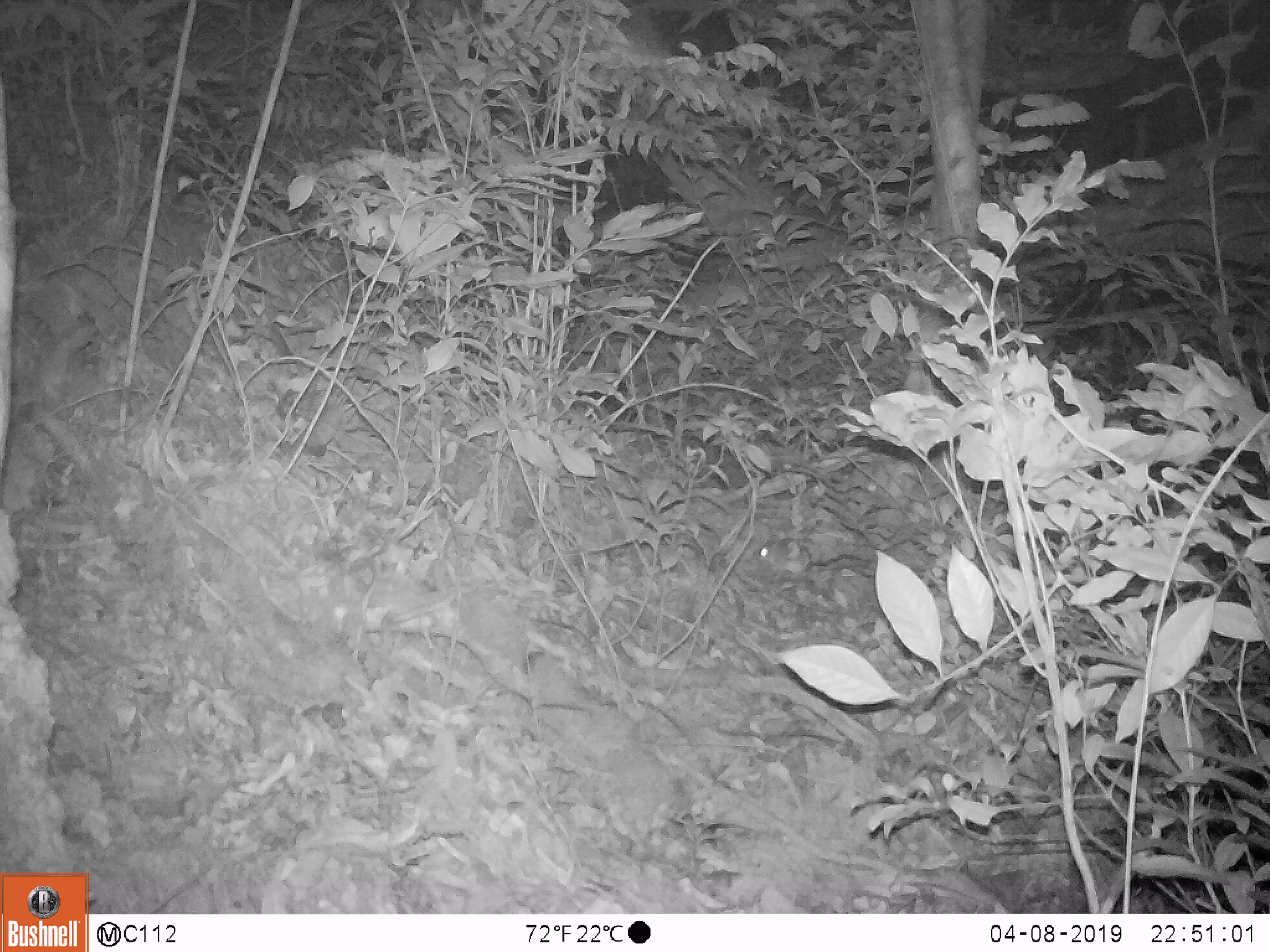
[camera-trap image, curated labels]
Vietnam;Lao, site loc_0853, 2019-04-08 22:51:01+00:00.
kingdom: Animalia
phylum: Chordata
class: Mammalia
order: Rodentia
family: Muridae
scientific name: Muridae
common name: old-world mice and rats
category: unidentified murid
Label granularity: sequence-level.